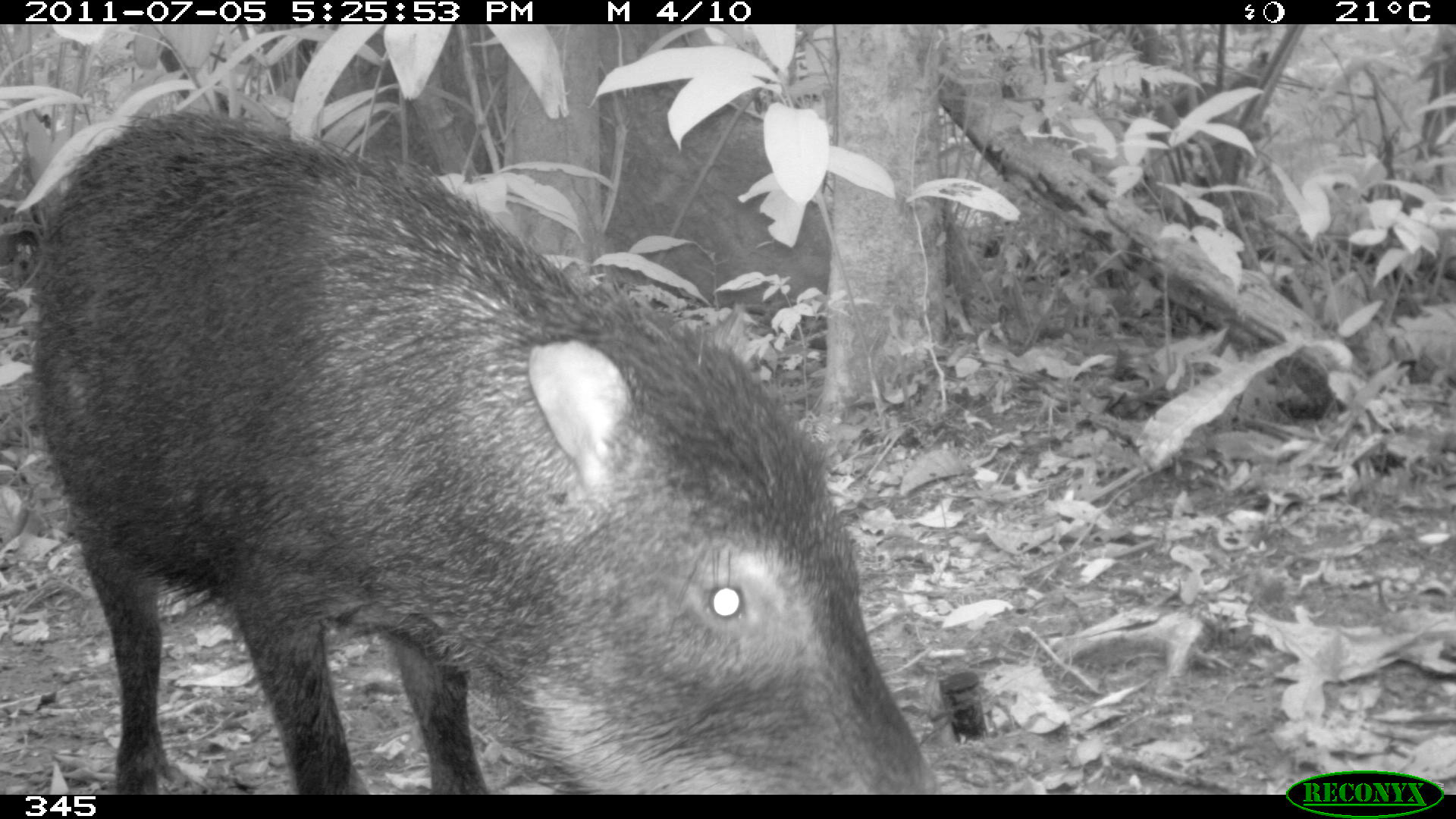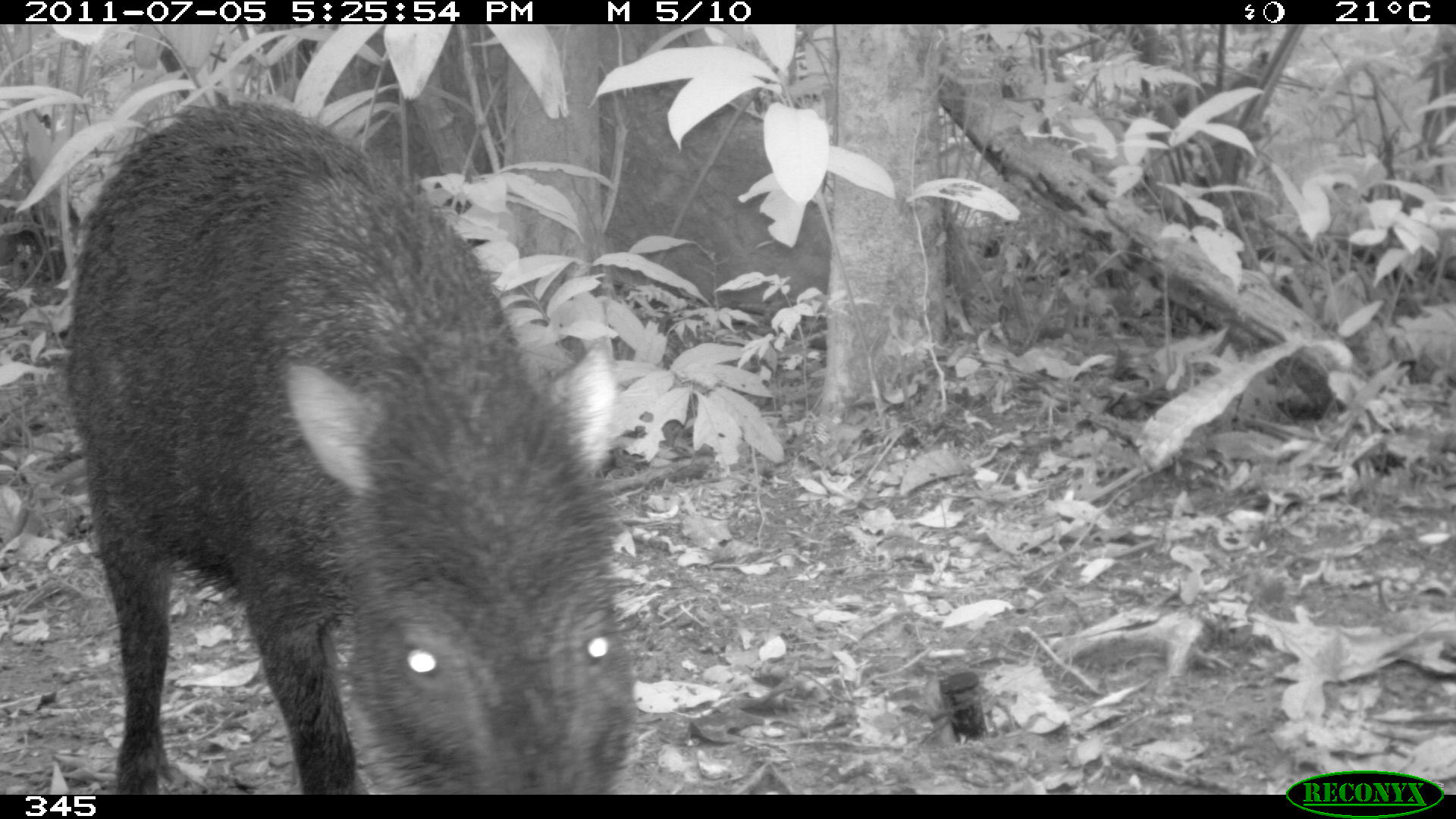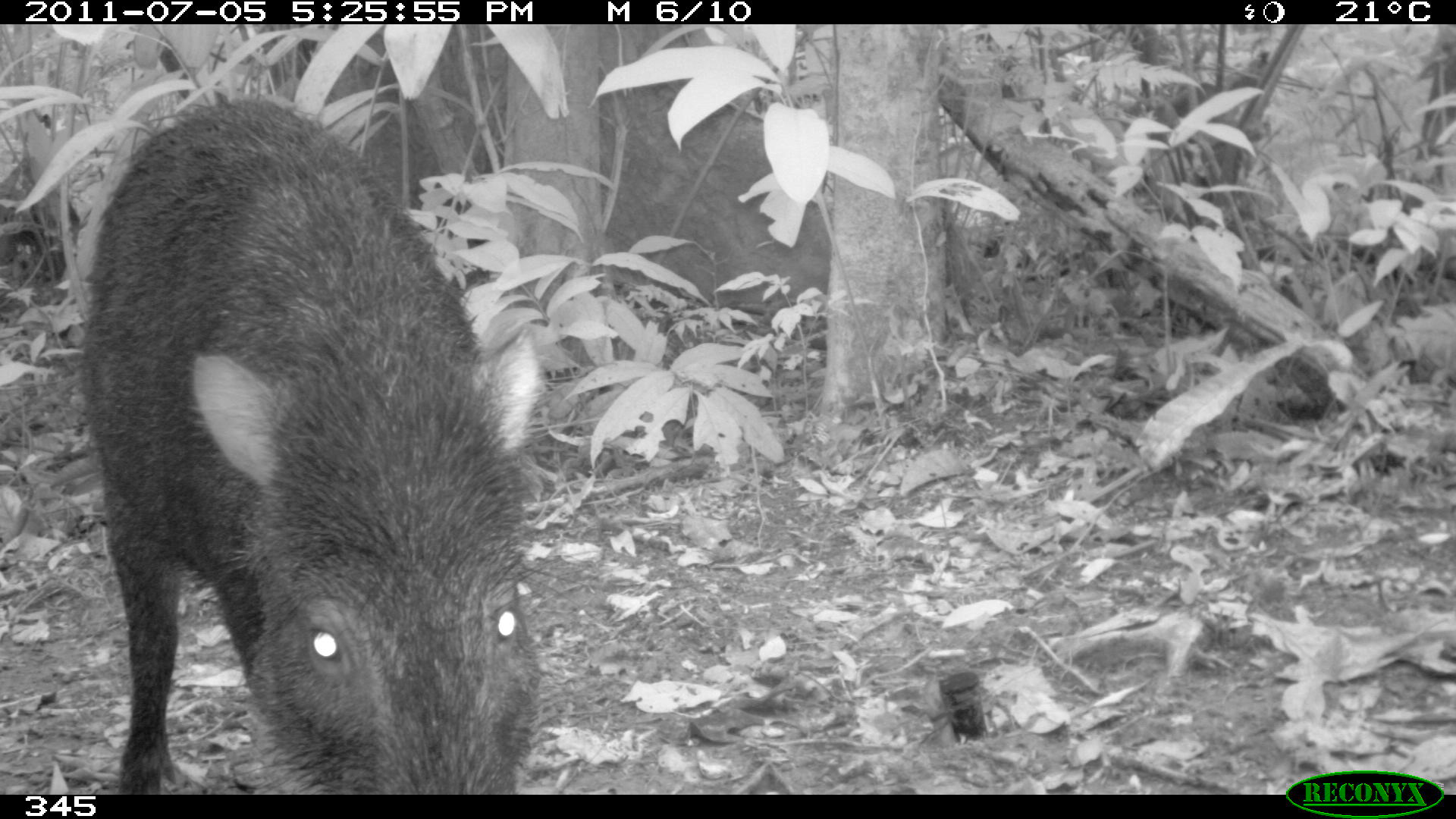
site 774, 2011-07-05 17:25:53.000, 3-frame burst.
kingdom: Animalia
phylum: Chordata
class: Mammalia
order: Artiodactyla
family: Tayassuidae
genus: Tayassu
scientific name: Tayassu pecari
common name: white-lipped peccary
Tayassu pecari (white-lipped peccary).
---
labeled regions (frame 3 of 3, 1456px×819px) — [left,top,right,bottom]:
tayassu pecari: [80,96,541,795]